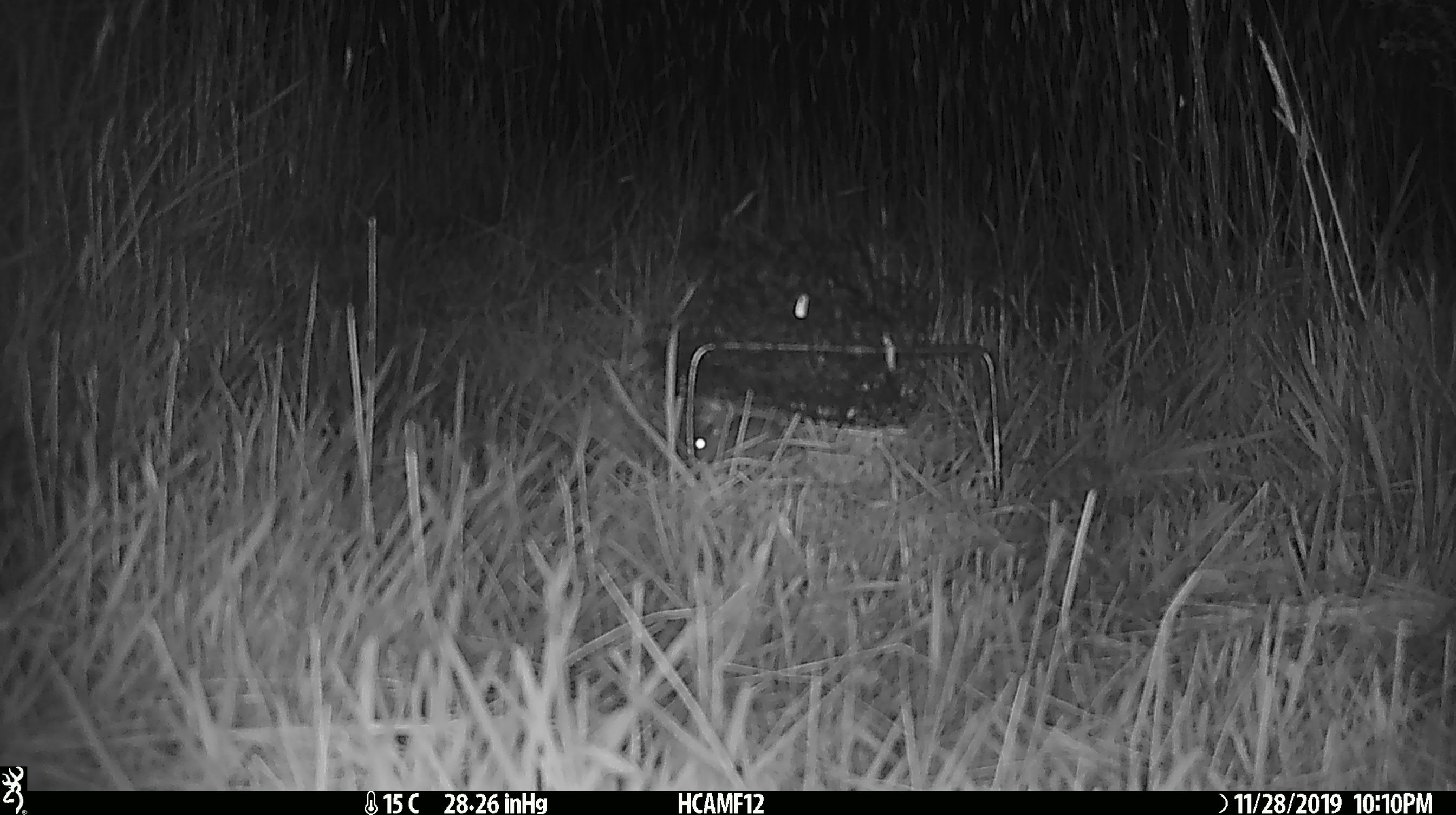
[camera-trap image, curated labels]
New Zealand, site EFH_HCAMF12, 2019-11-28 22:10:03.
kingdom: Animalia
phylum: Chordata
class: Mammalia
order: Rodentia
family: Muridae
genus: Mus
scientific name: Mus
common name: mouse